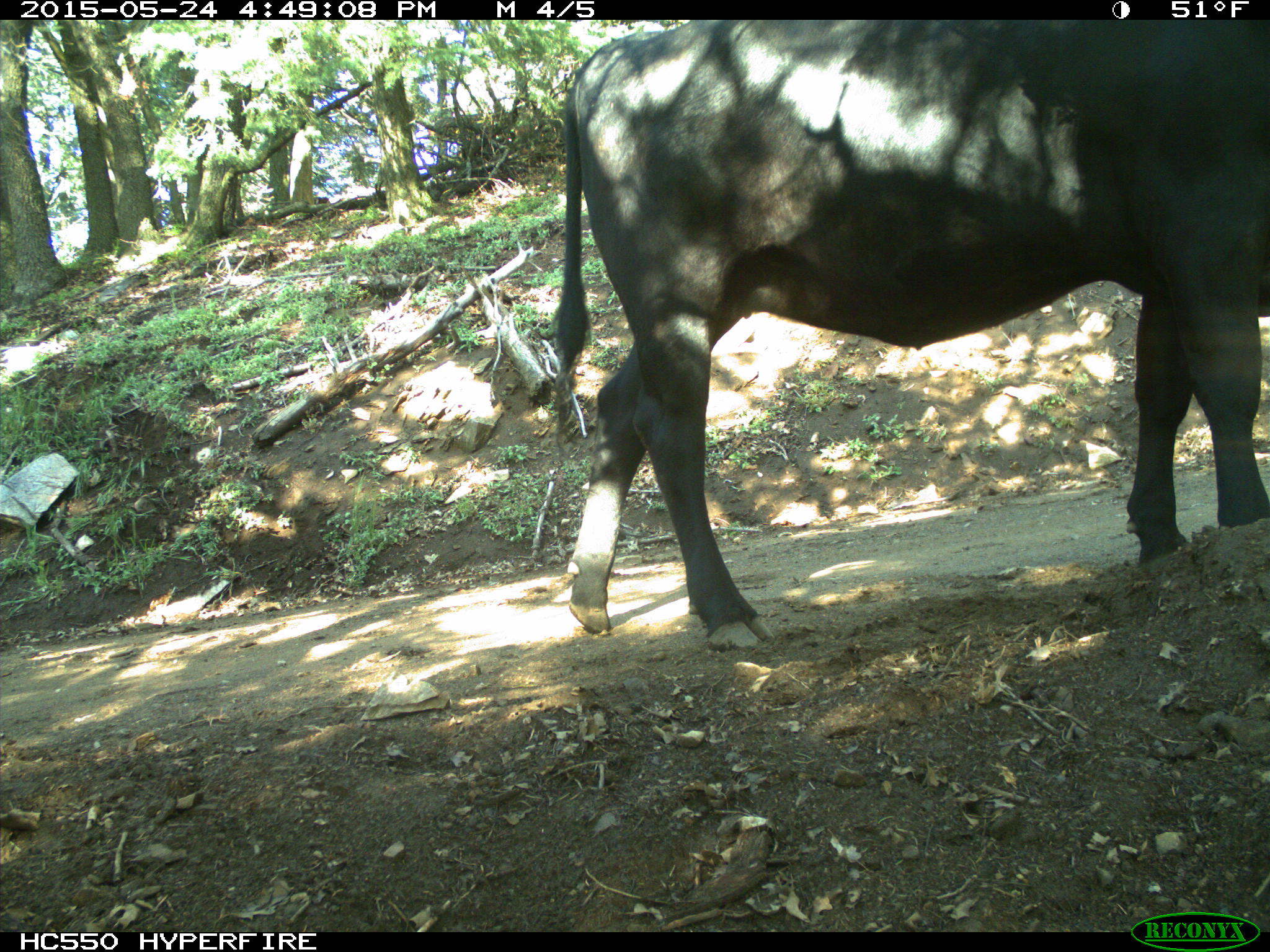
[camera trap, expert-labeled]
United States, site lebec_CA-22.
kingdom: Animalia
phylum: Chordata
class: Mammalia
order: Artiodactyla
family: Bovidae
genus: Bos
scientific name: Bos taurus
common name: domestic cow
Bos taurus (domestic cow).